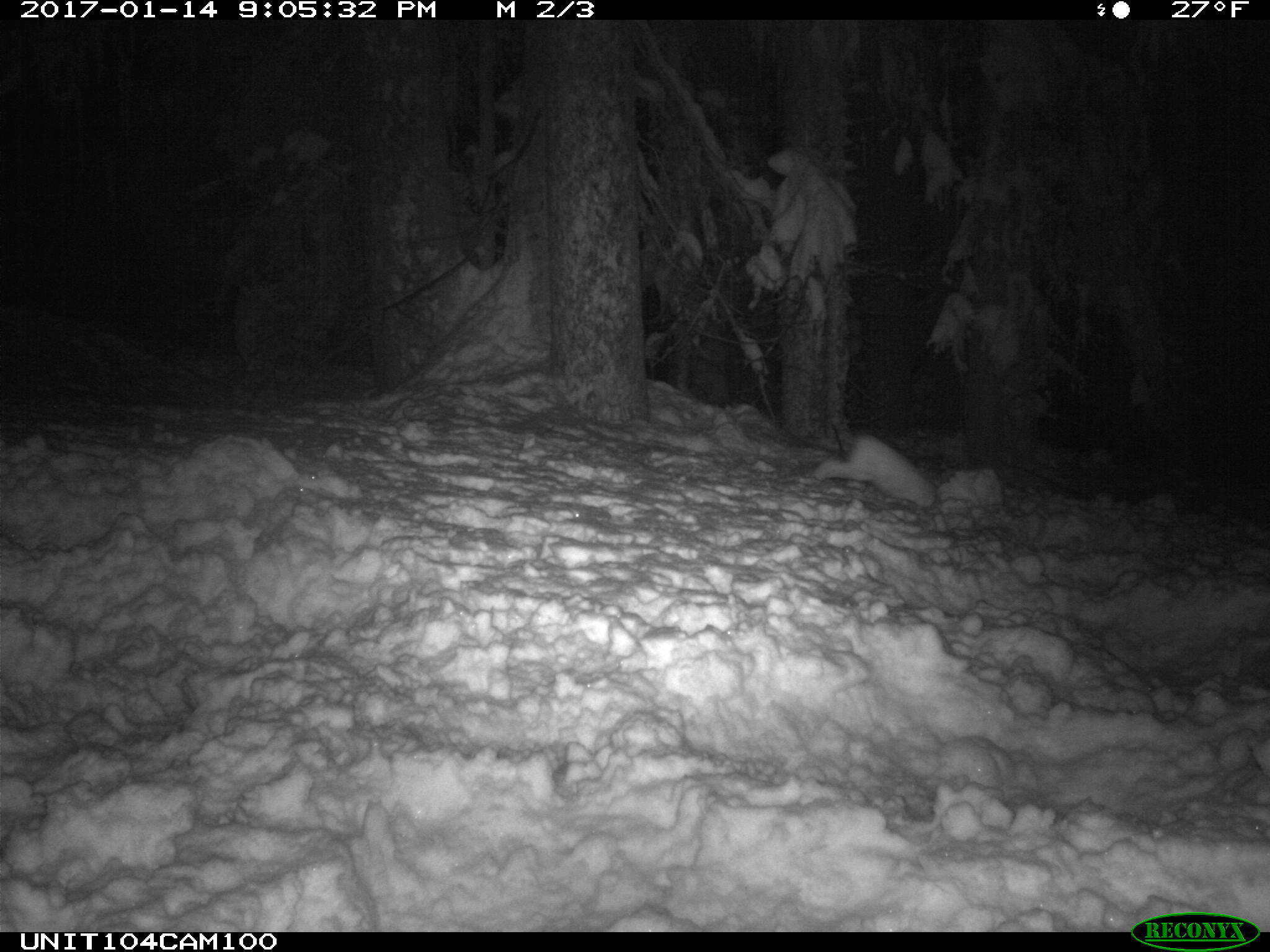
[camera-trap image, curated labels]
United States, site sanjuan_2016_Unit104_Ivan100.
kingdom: Animalia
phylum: Chordata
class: Mammalia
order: Lagomorpha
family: Leporidae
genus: Lepus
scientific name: Lepus americanus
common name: snowshoe hare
Lepus americanus (snowshoe hare).